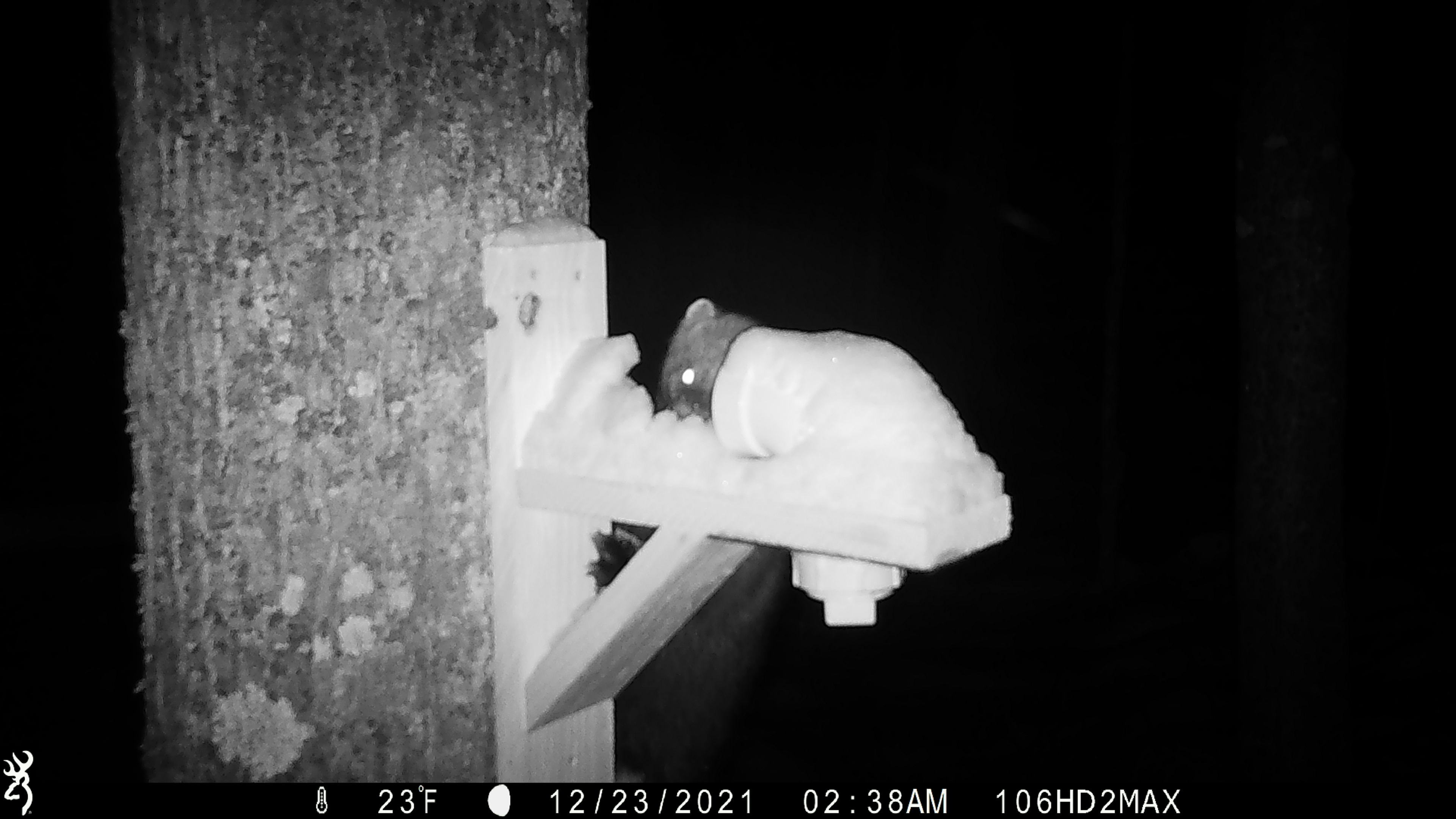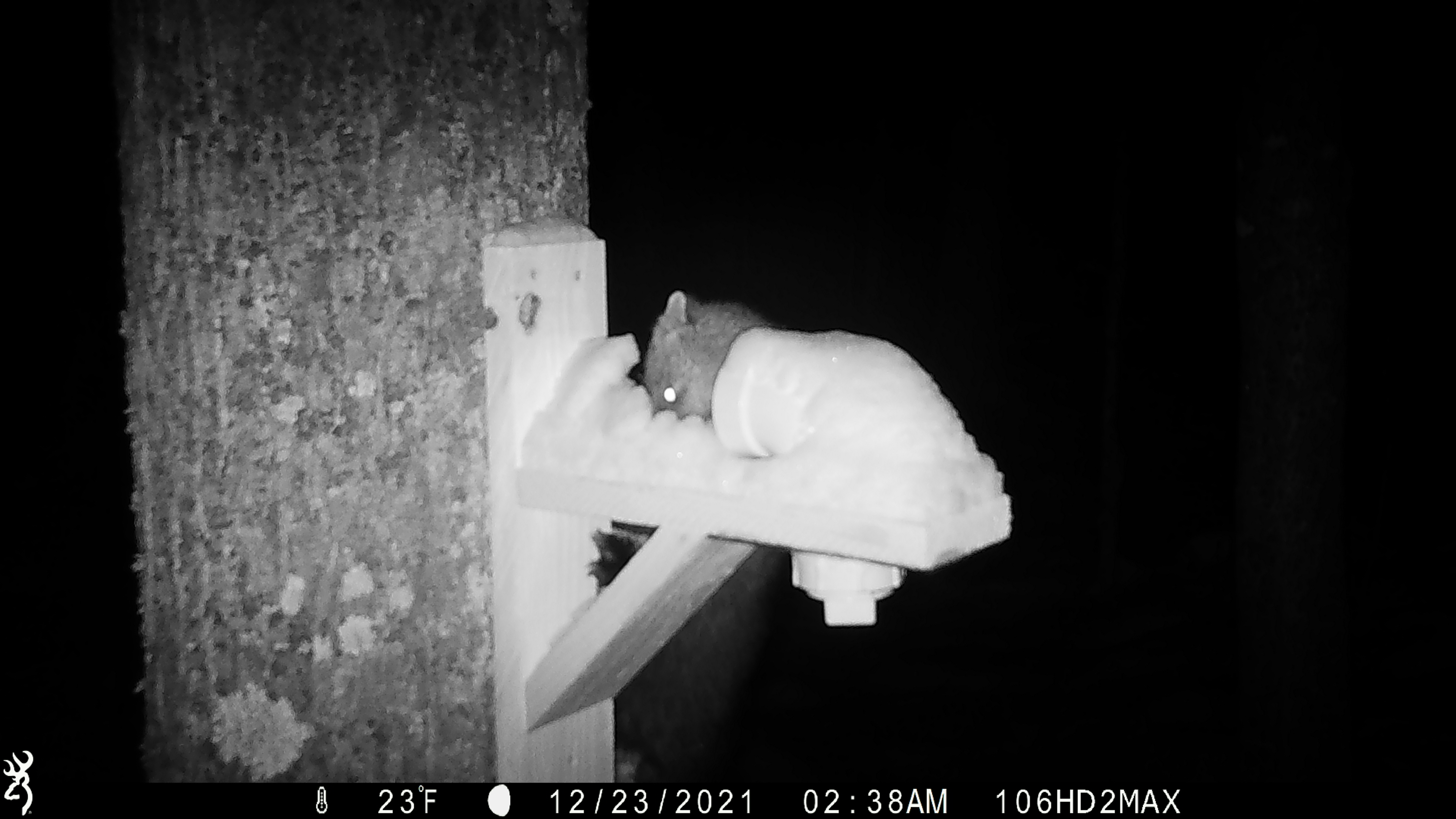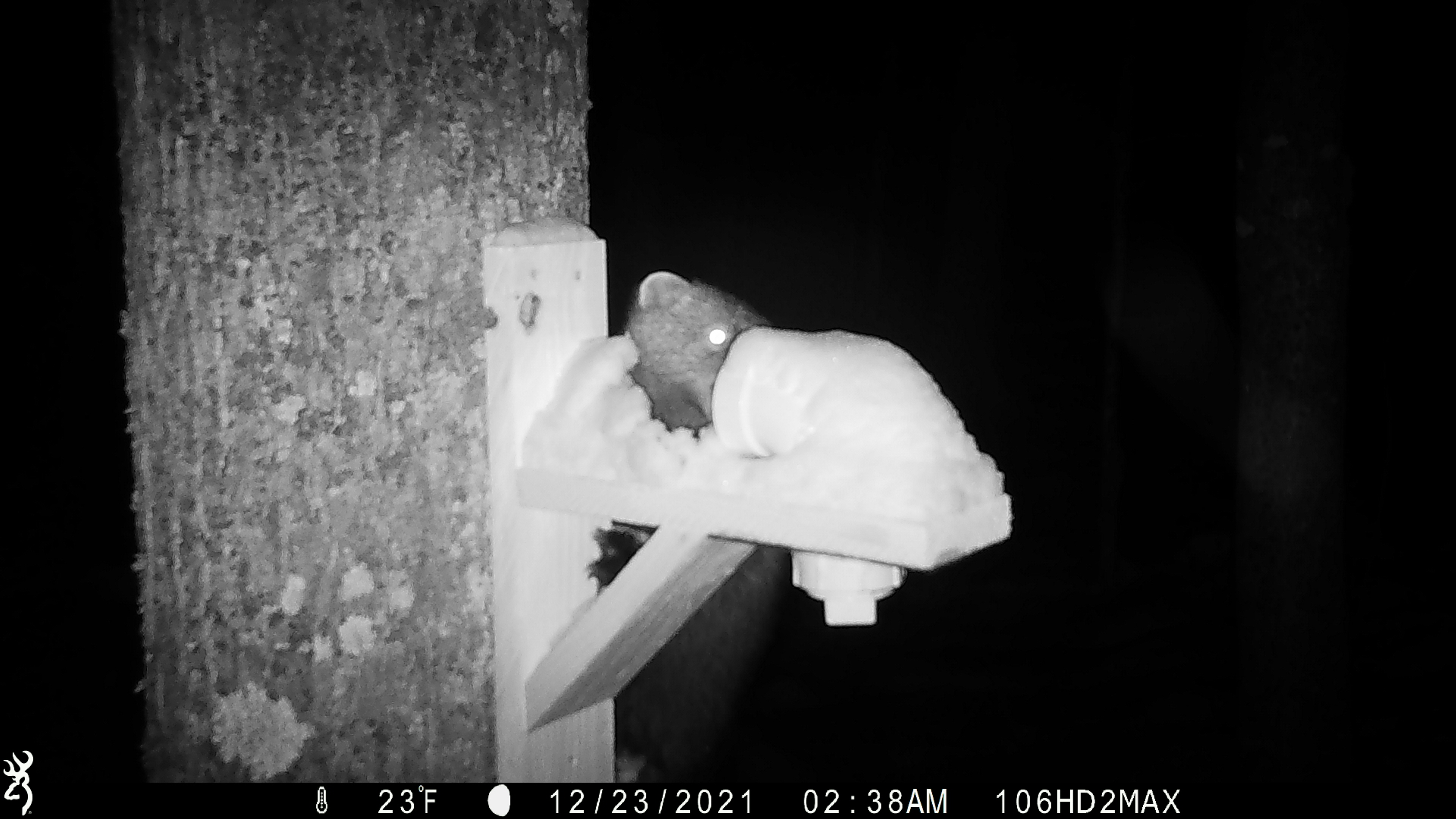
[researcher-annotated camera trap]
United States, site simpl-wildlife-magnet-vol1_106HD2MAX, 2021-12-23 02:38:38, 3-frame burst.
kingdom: Animalia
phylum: Chordata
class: Mammalia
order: Carnivora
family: Mustelidae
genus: Martes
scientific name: Martes americana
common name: american marten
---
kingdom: Animalia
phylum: Chordata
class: Mammalia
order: Carnivora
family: Mustelidae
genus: Pekania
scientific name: Pekania pennanti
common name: fisher